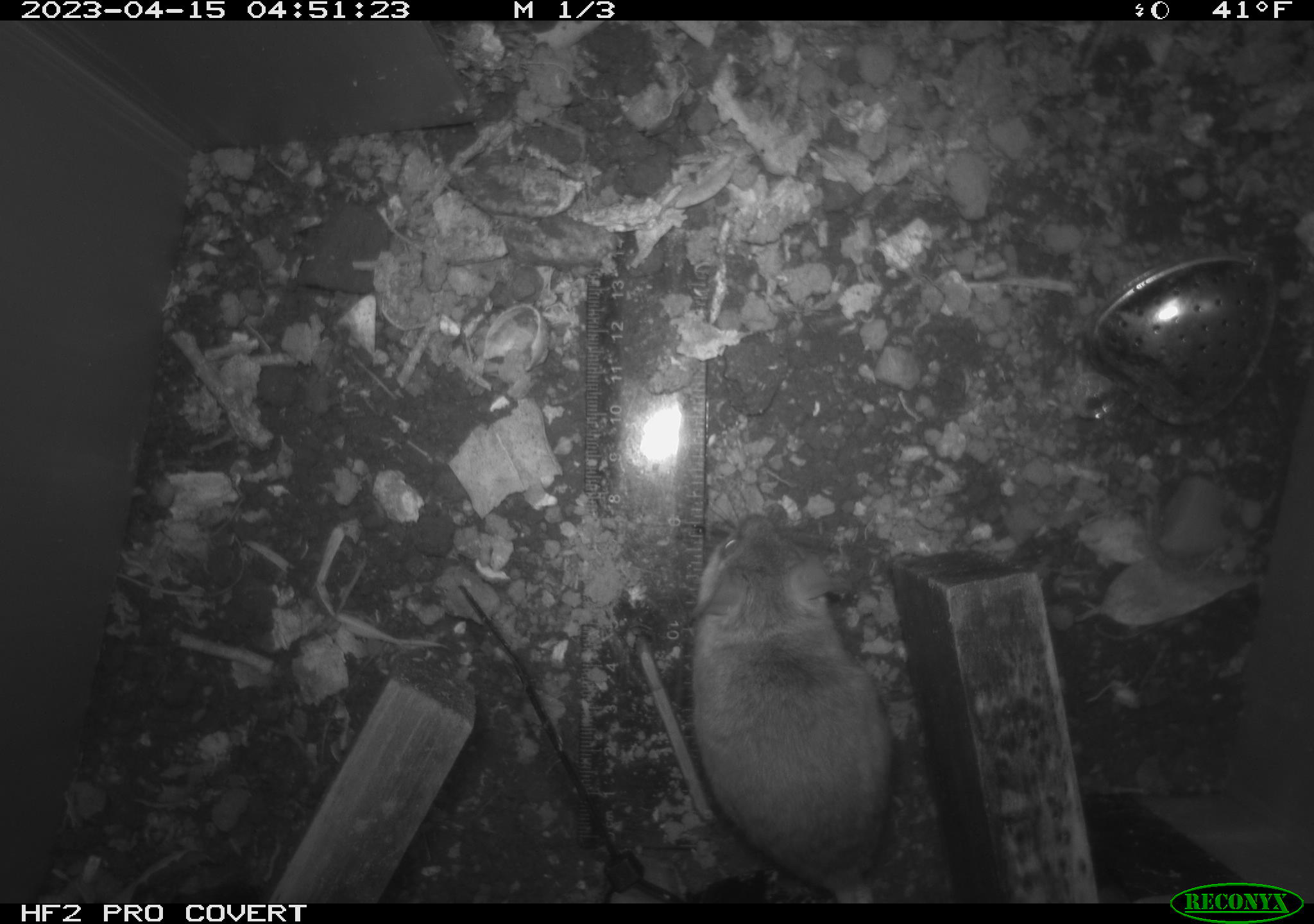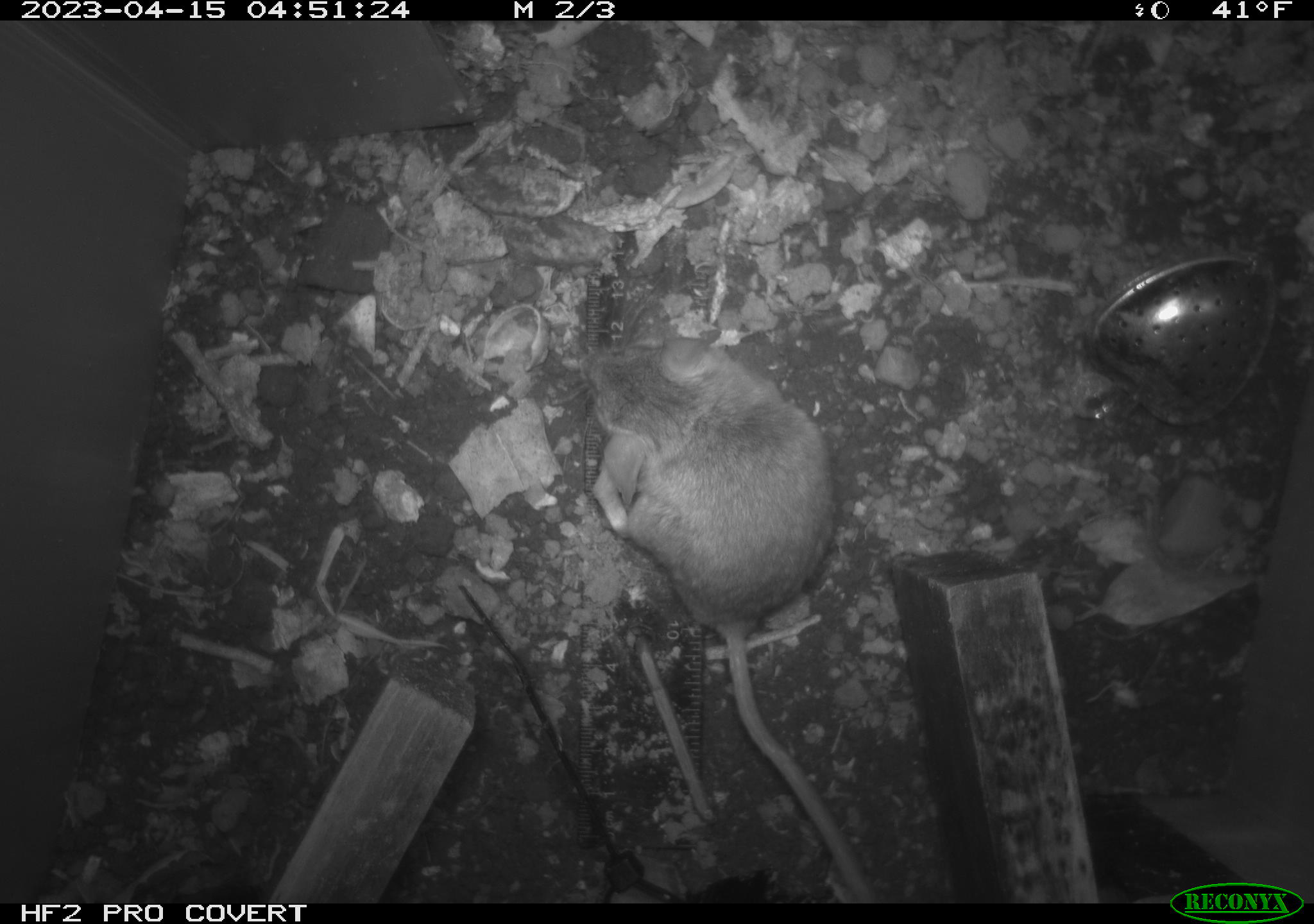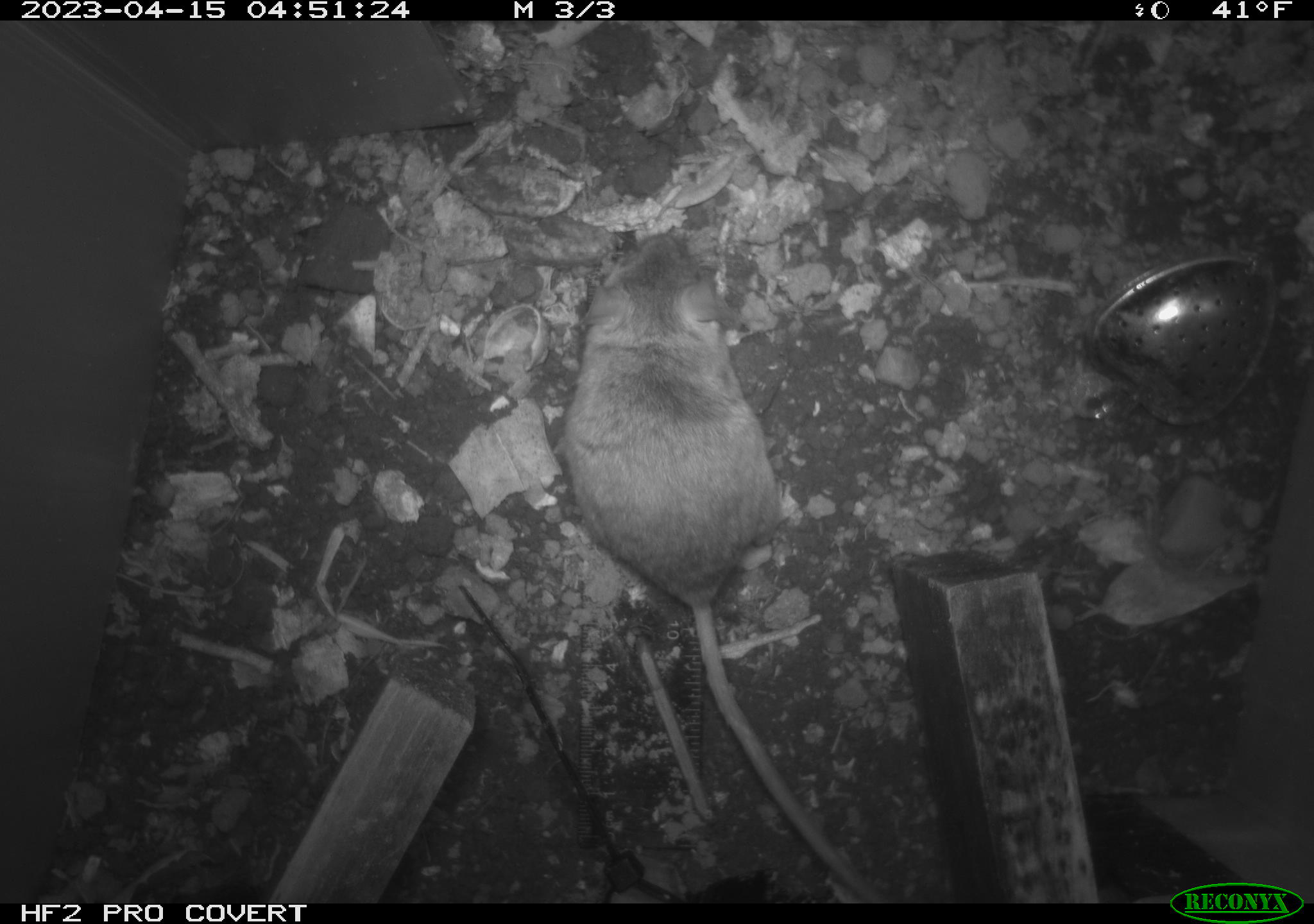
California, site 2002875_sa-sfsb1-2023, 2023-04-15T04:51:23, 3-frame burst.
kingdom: Animalia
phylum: Chordata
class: Mammalia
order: Rodentia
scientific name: Rodentia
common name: mouse species